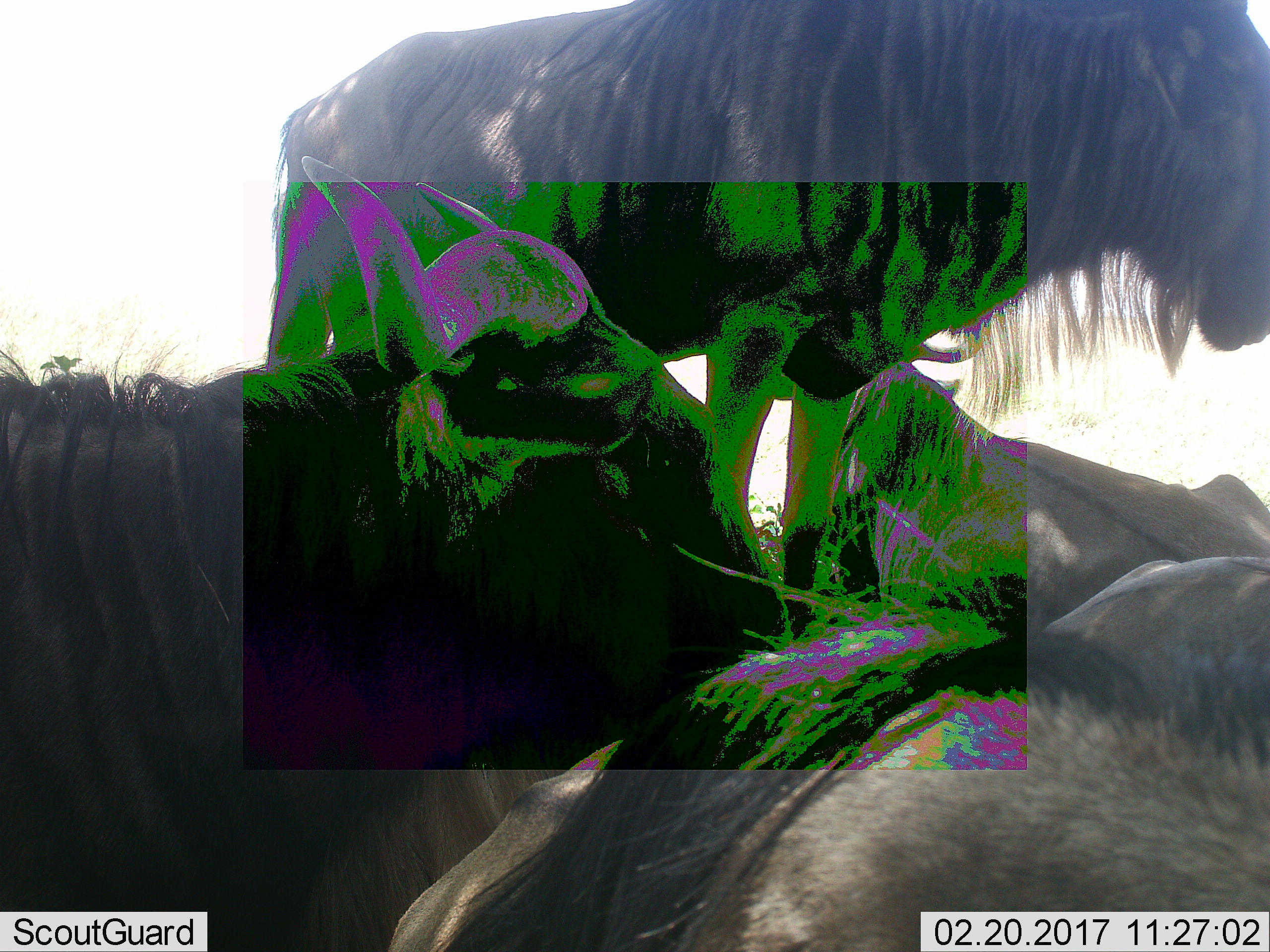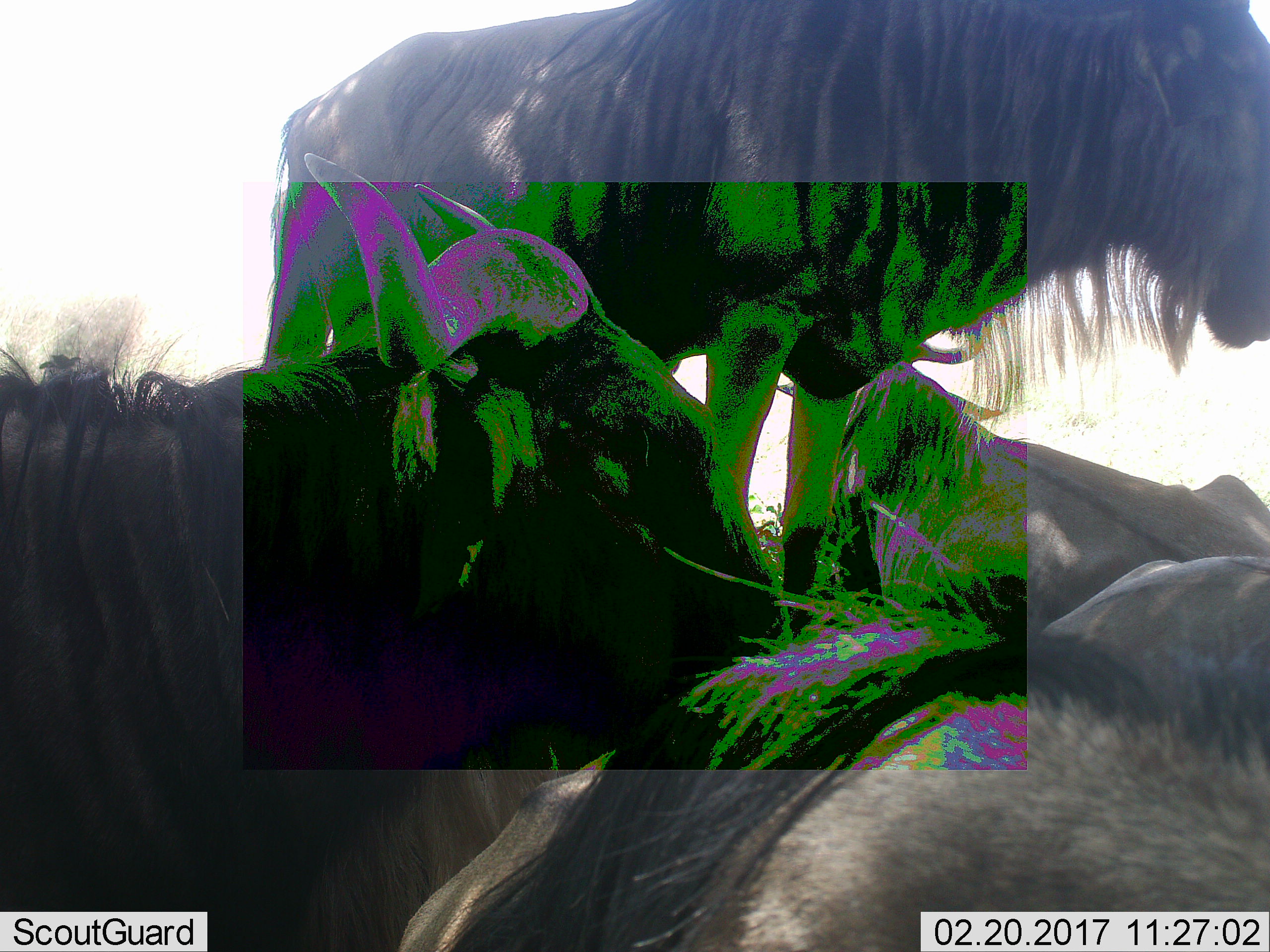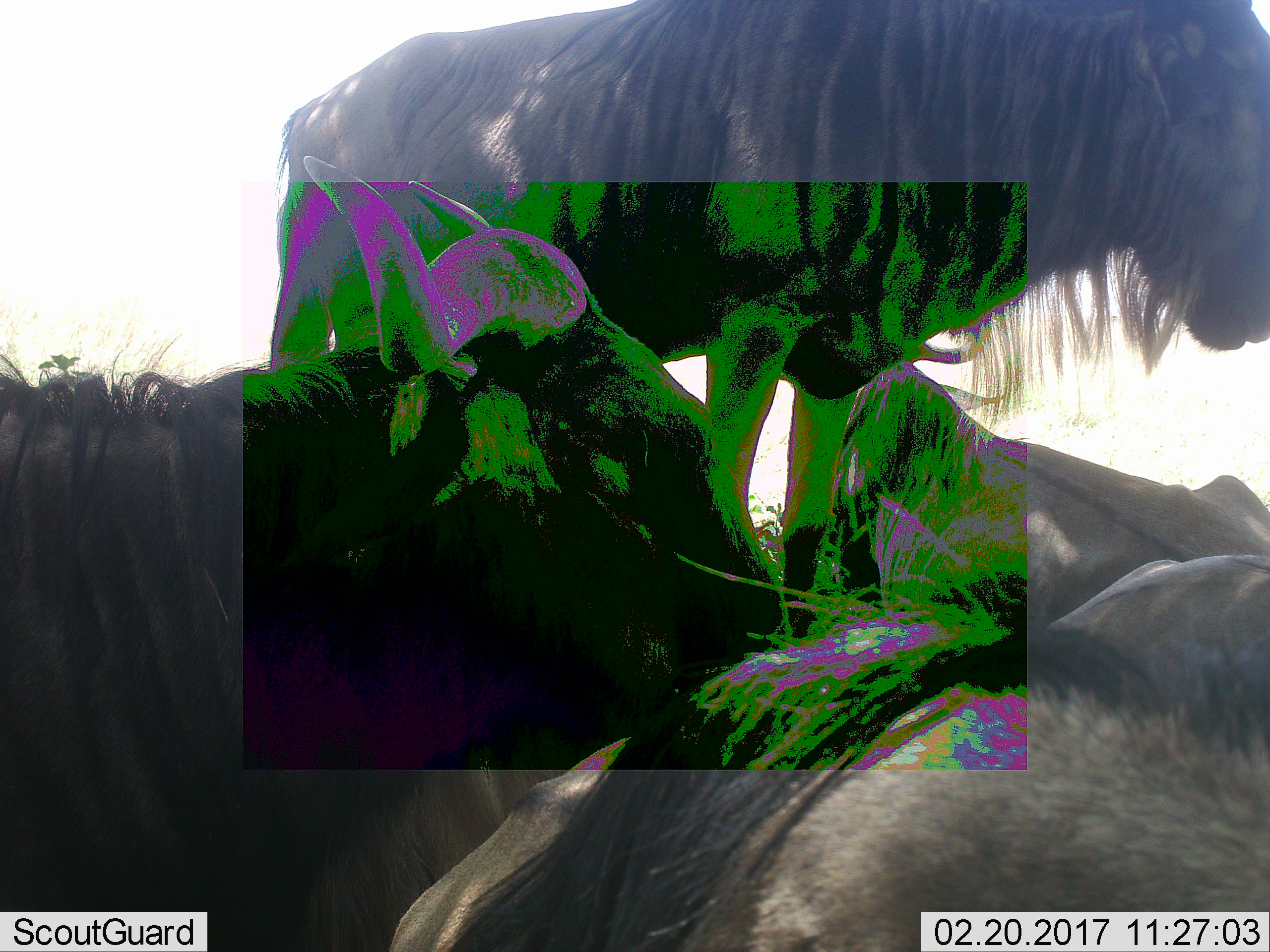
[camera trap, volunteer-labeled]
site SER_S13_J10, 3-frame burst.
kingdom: Animalia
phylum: Chordata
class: Mammalia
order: Artiodactyla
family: Bovidae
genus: Connochaetes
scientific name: Connochaetes taurinus taurinus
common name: blue wildebeest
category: wildebeestblue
Wildebeestblue (blue wildebeest) (Connochaetes taurinus taurinus), count 5. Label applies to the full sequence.